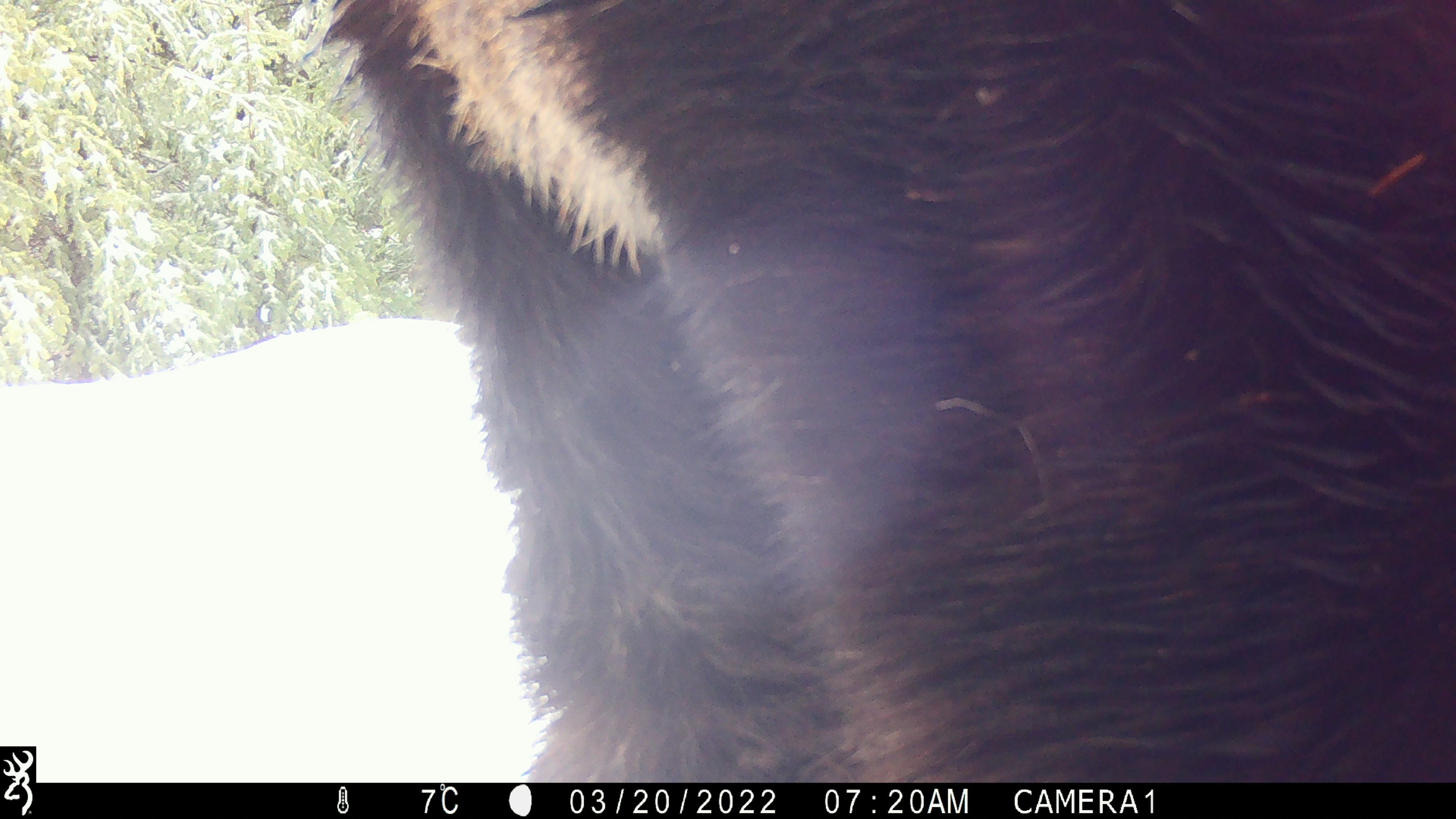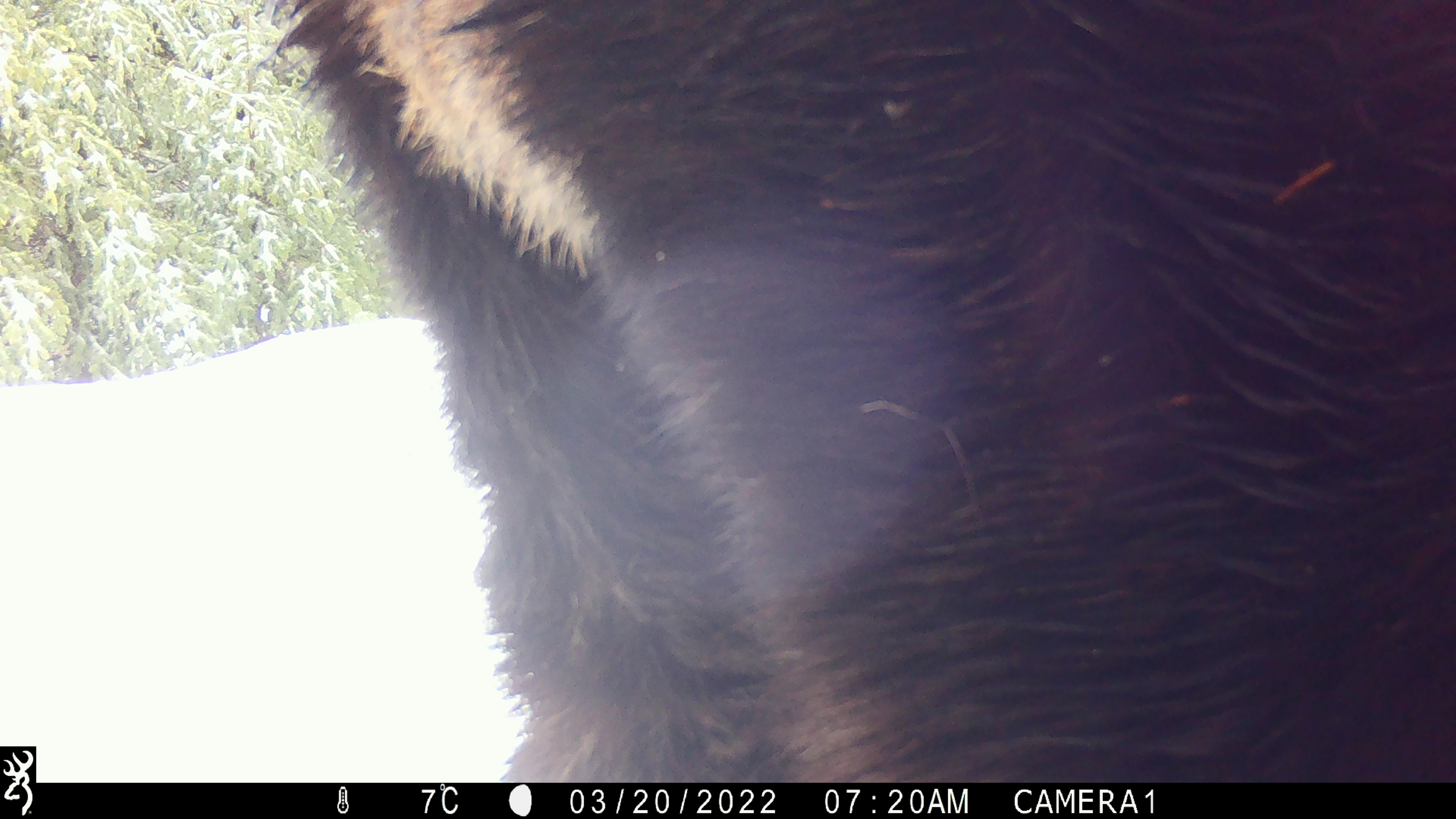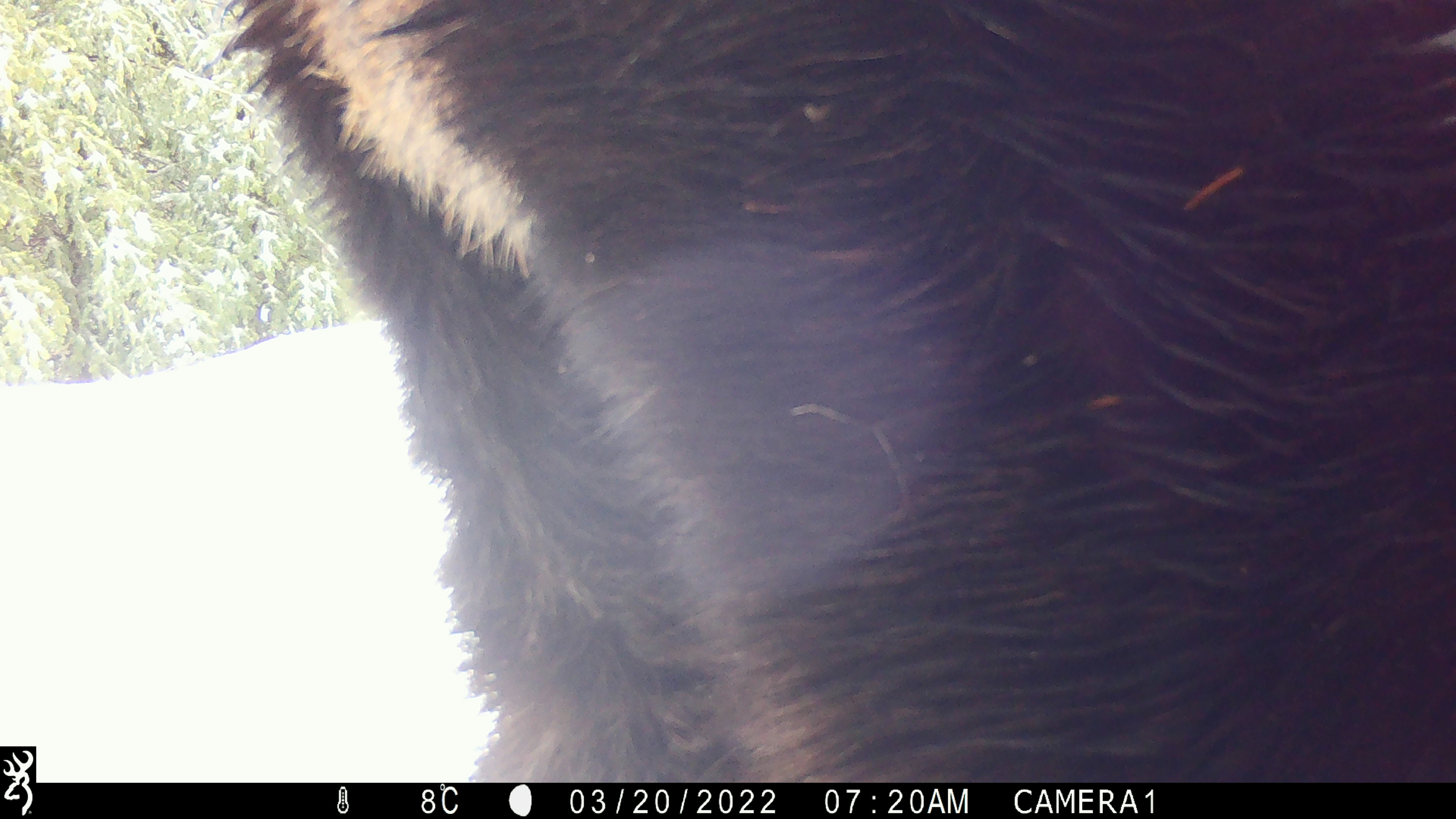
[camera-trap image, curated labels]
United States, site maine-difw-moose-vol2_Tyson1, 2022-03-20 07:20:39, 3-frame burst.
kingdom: Animalia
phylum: Chordata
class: Mammalia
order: Artiodactyla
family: Cervidae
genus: Alces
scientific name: Alces alces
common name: moose